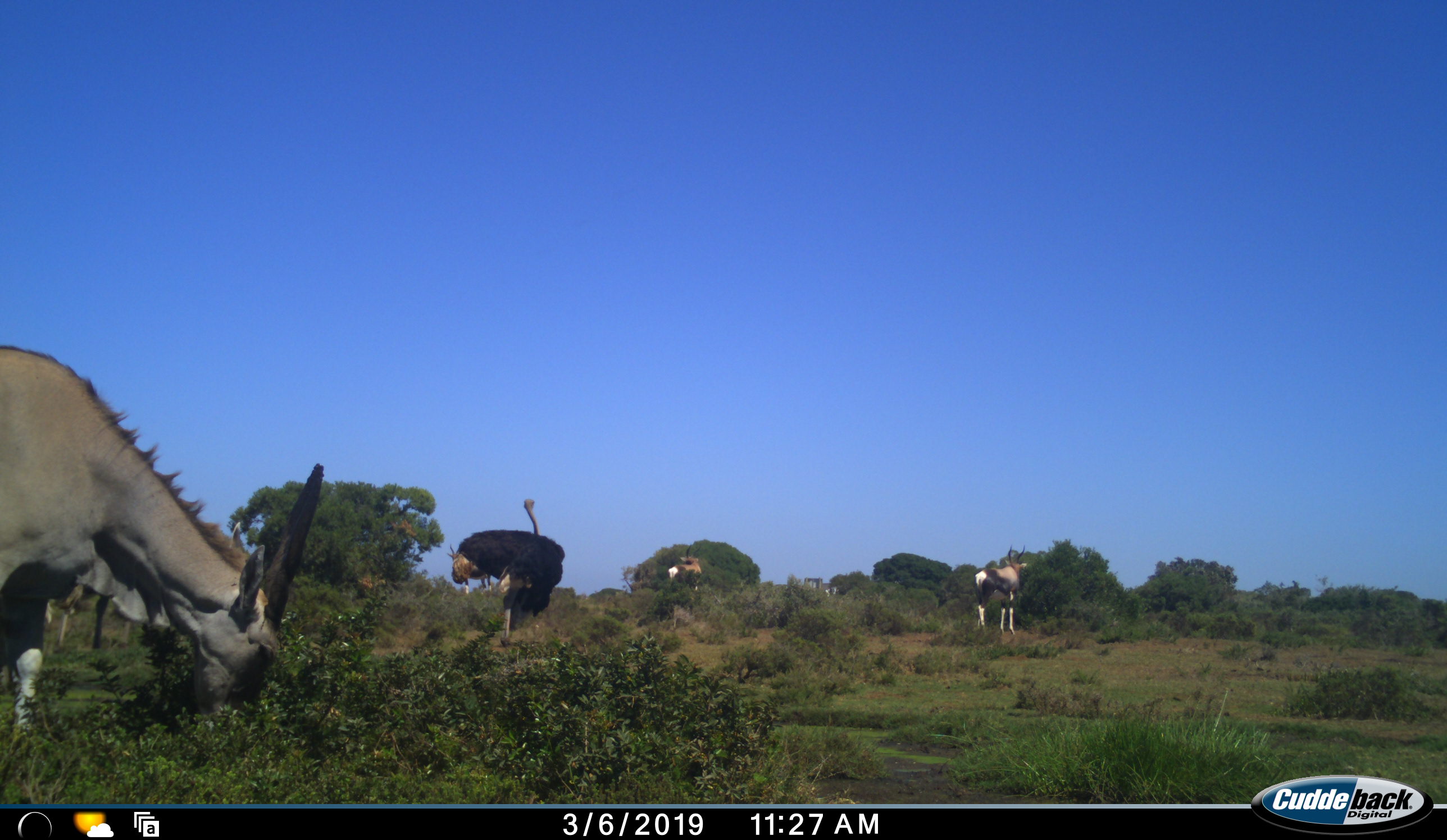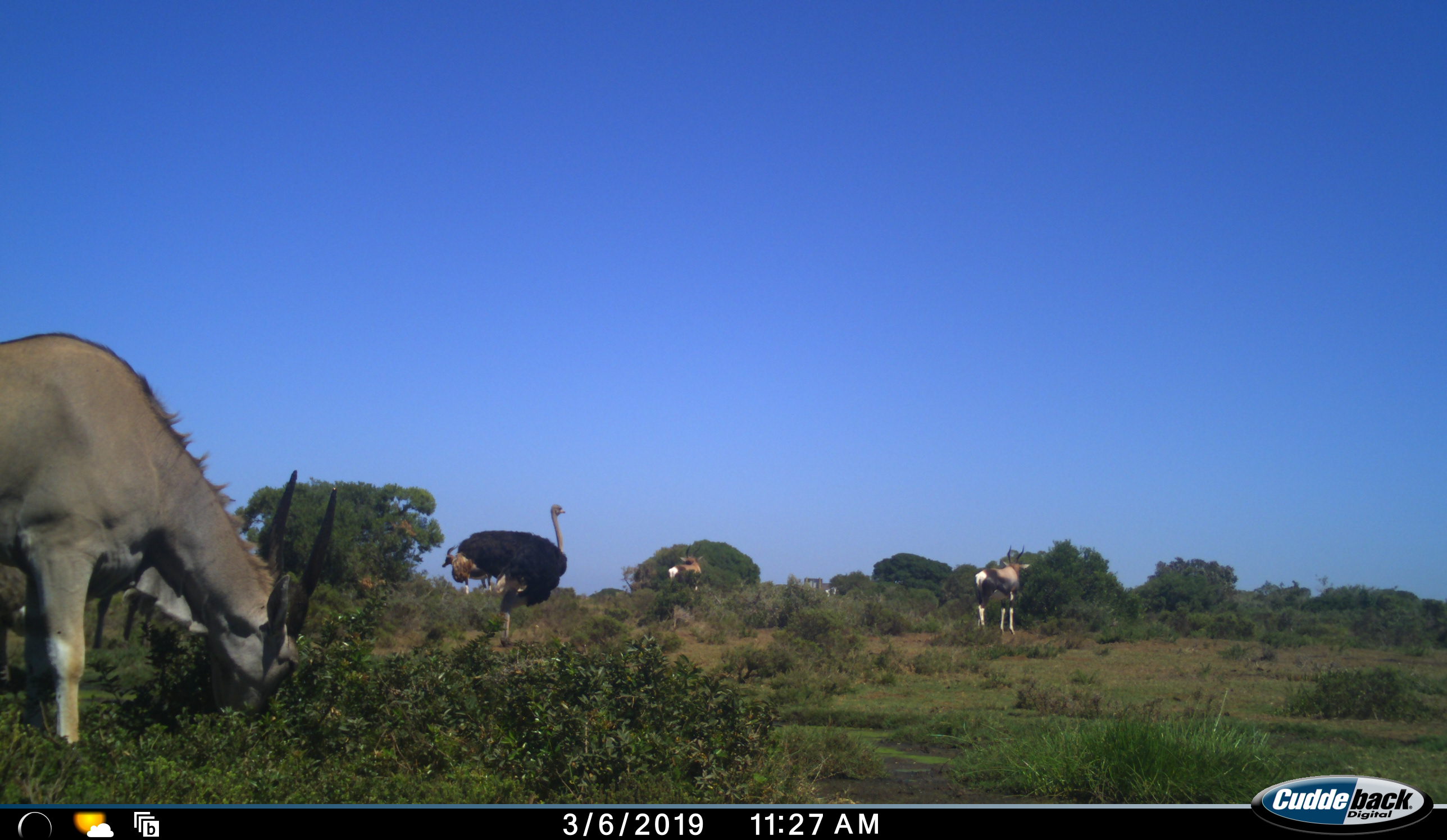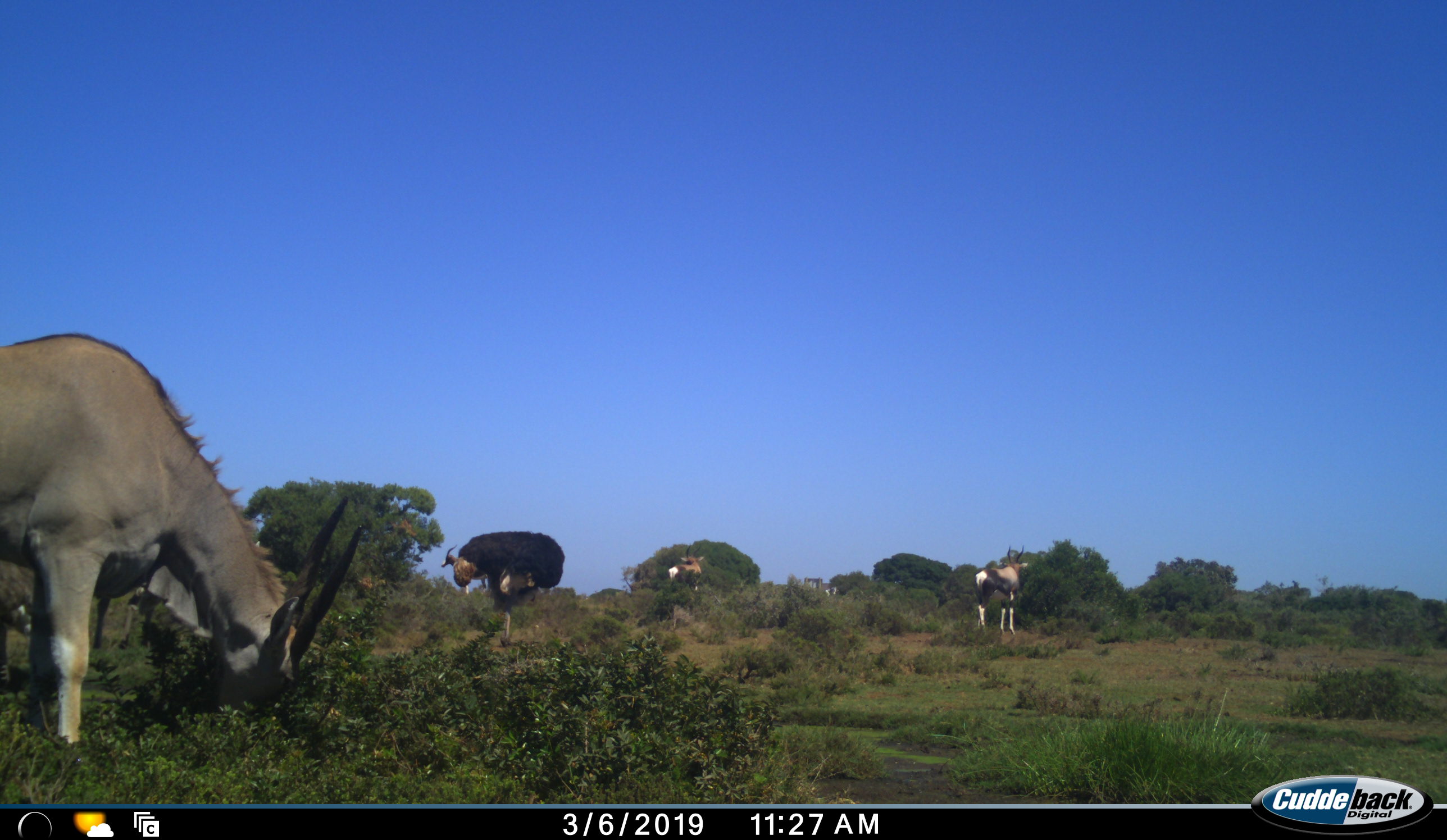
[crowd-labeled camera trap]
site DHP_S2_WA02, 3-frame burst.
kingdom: Animalia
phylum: Chordata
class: Mammalia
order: Artiodactyla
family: Bovidae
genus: Damaliscus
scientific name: Damaliscus pygargus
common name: bontebok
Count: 3.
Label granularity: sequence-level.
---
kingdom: Animalia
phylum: Chordata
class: Mammalia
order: Artiodactyla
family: Bovidae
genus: Tragelaphus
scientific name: Tragelaphus oryx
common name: eland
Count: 2.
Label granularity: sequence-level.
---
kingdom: Animalia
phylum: Chordata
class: Aves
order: Struthioniformes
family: Struthionidae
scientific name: Struthionidae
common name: ostrich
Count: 1.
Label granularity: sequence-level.